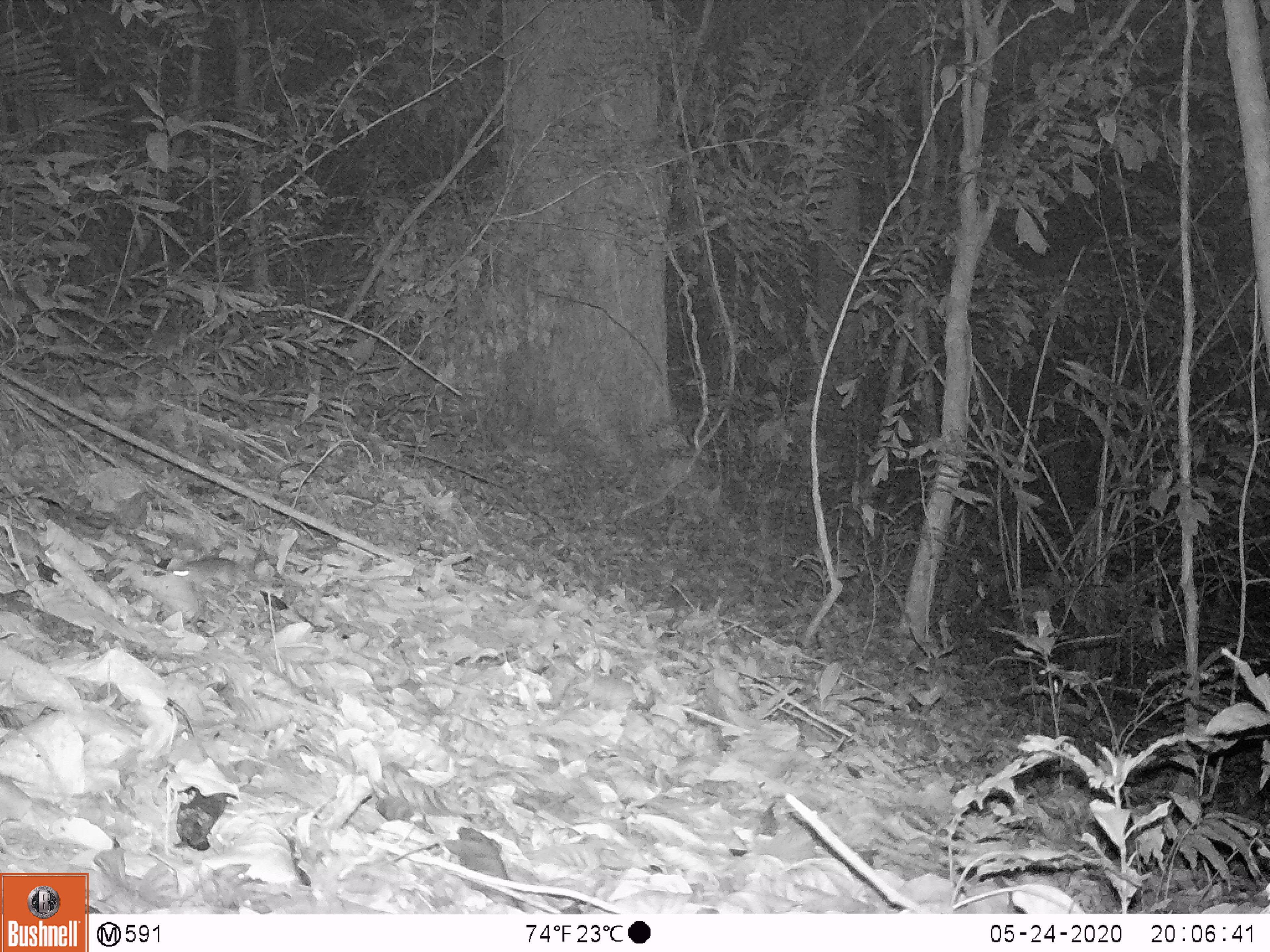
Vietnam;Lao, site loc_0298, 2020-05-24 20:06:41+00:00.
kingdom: Animalia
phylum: Chordata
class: Mammalia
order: Rodentia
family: Muridae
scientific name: Muridae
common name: old-world mice and rats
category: unidentified murid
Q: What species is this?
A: Unidentified murid (old-world mice and rats) (Muridae).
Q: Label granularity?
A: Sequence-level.